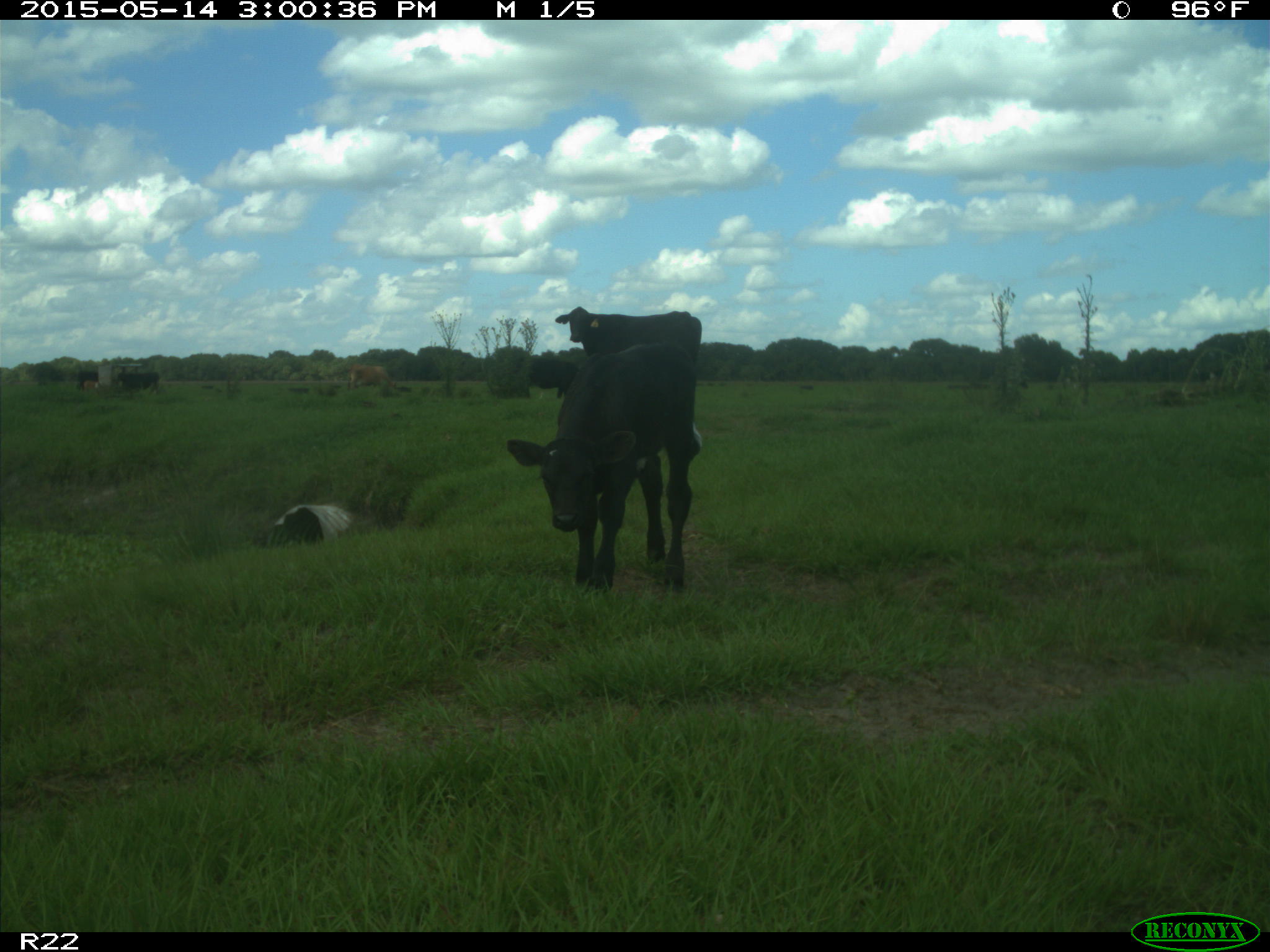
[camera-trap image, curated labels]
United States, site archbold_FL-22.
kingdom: Animalia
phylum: Chordata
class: Mammalia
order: Artiodactyla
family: Bovidae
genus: Bos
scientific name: Bos taurus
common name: domestic cow